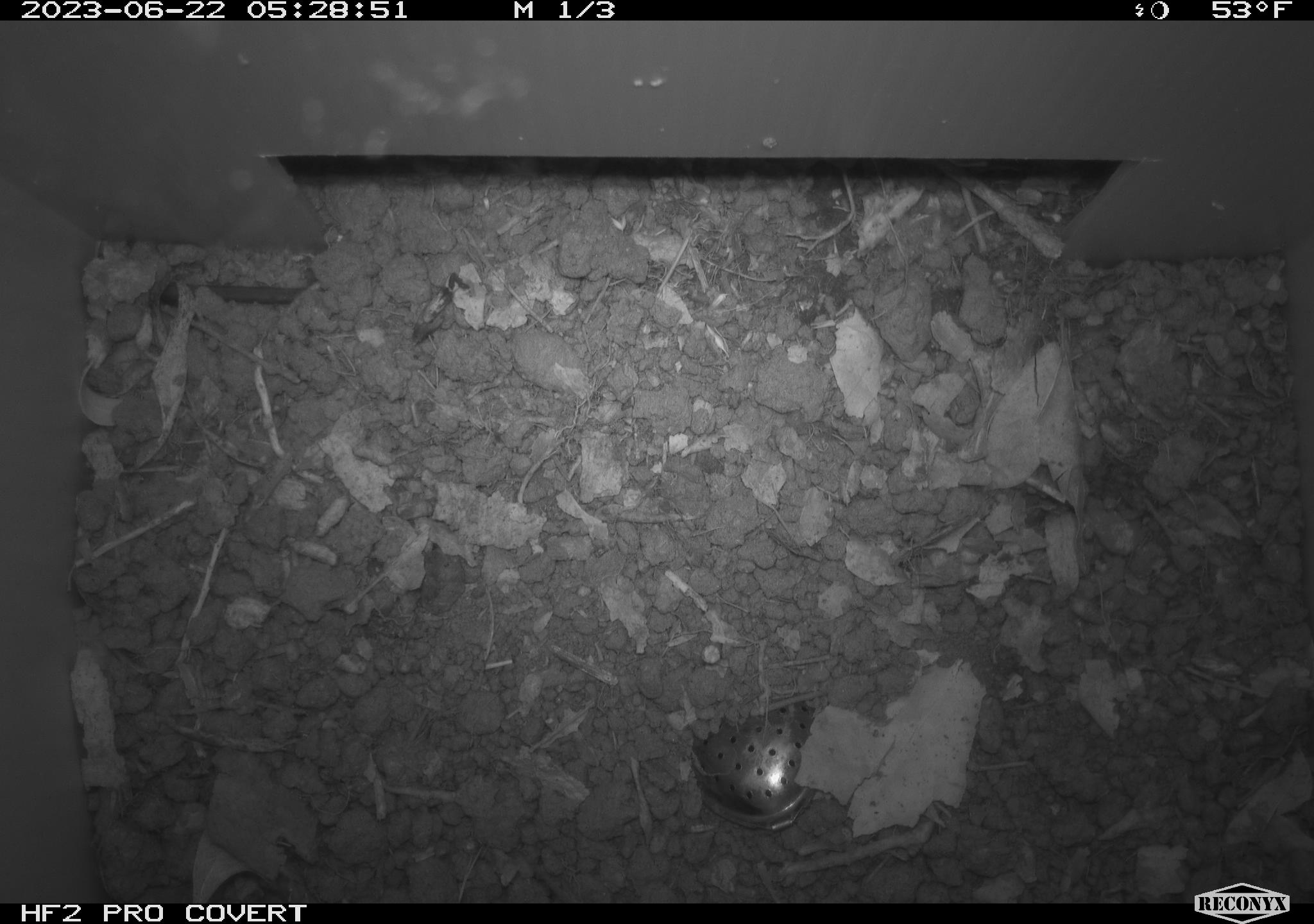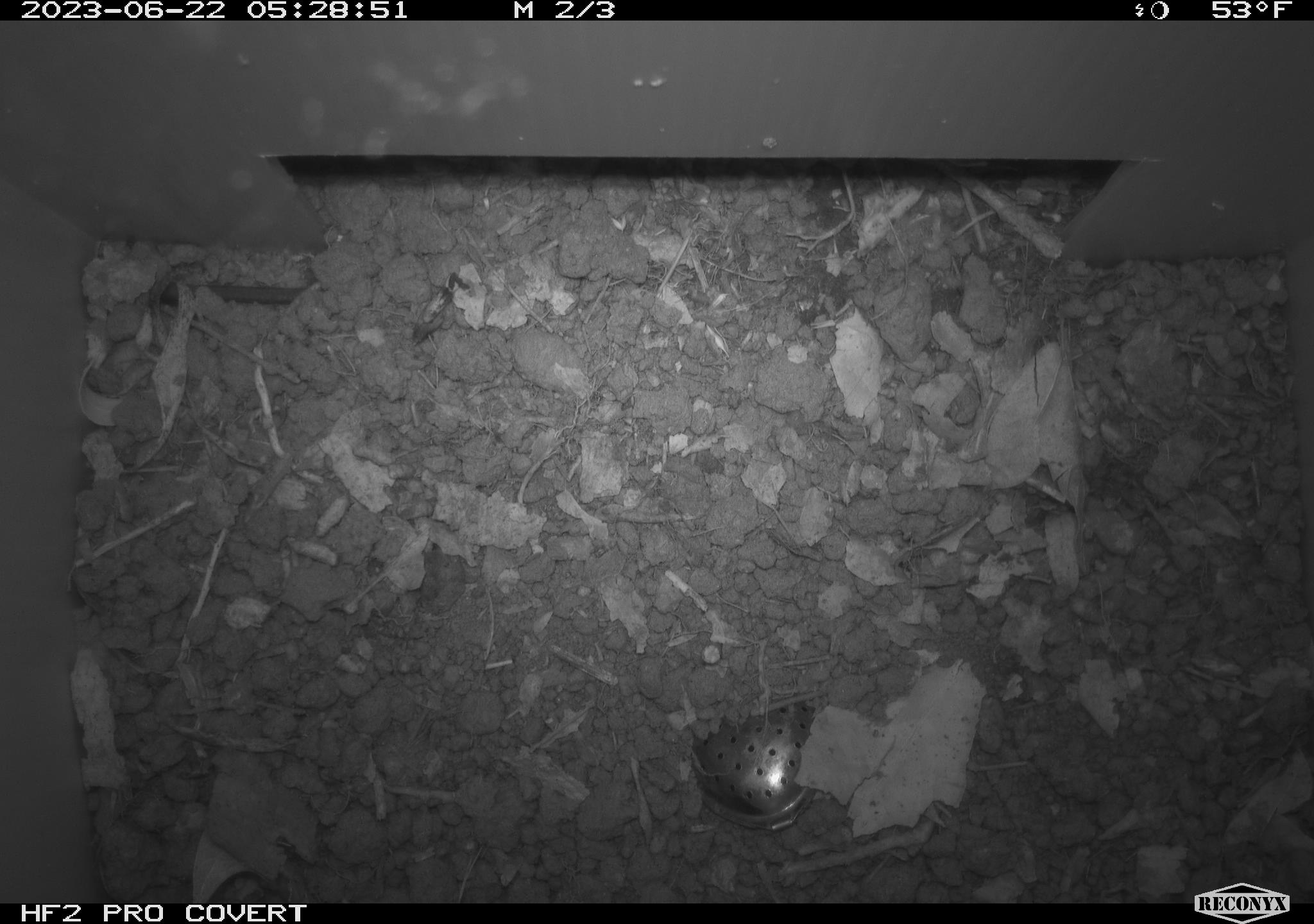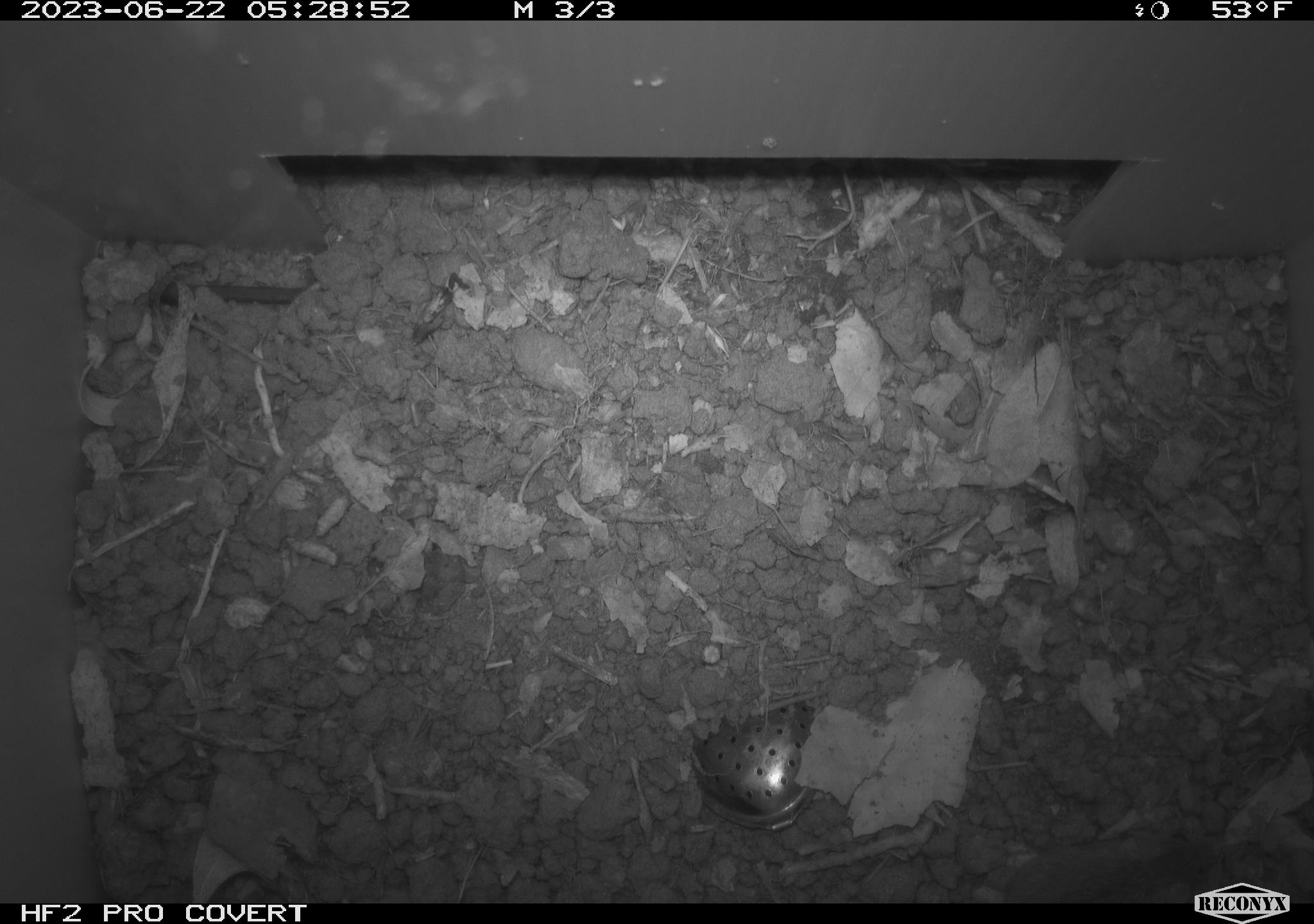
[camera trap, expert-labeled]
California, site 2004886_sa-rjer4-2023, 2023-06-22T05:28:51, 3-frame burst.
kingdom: Animalia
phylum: Chordata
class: Mammalia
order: Rodentia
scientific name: Rodentia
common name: mouse species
Mouse species (Rodentia).